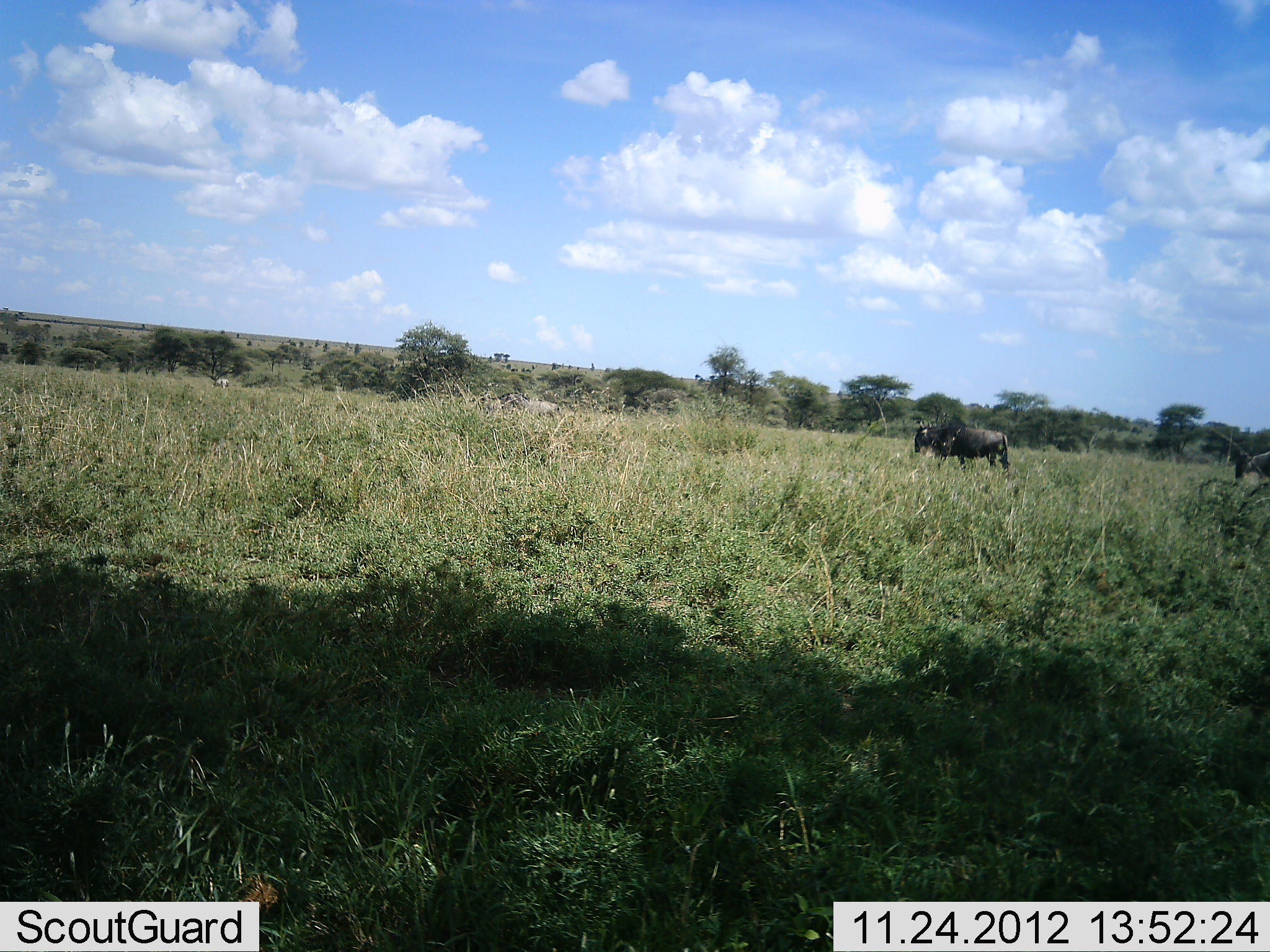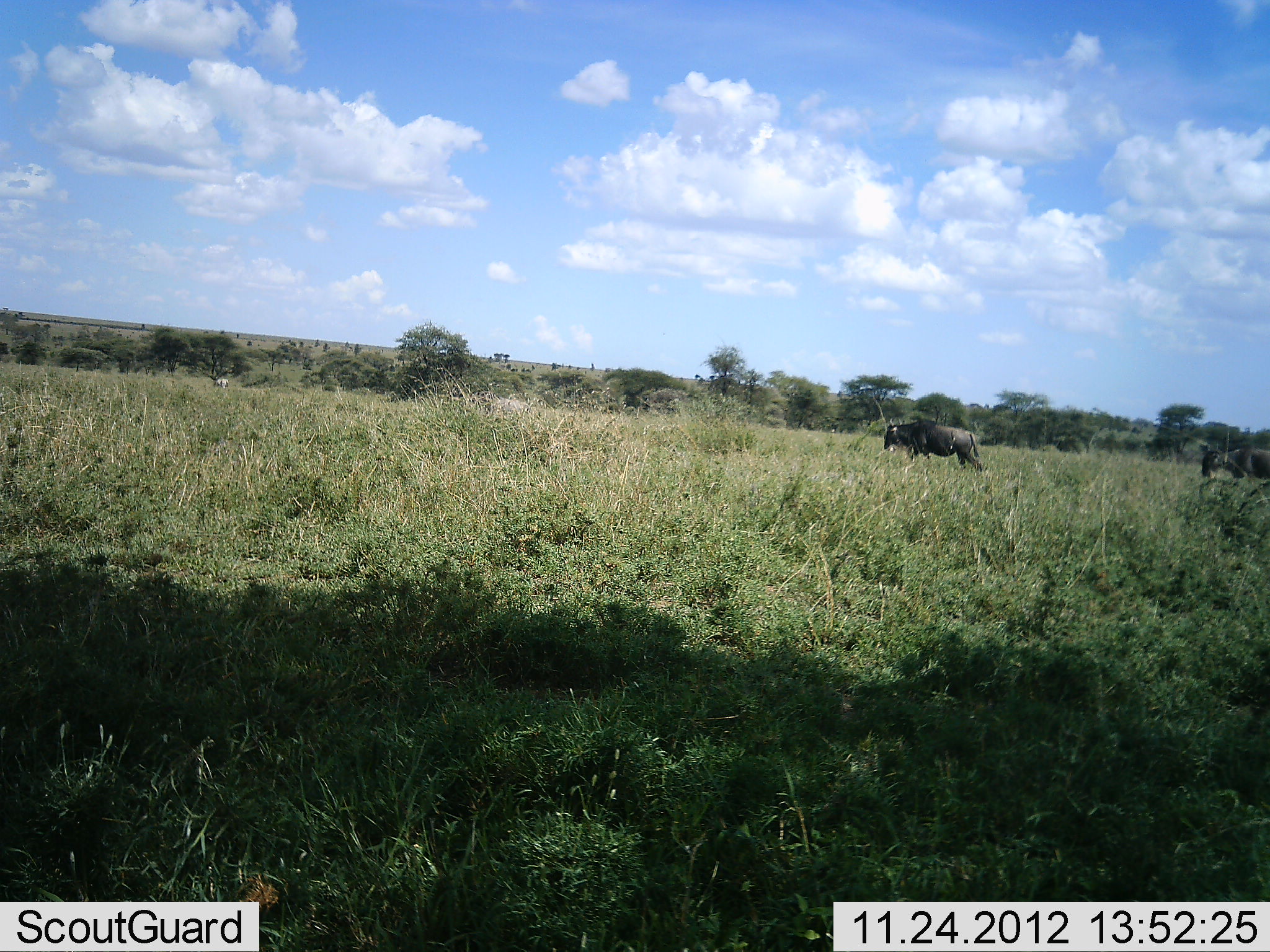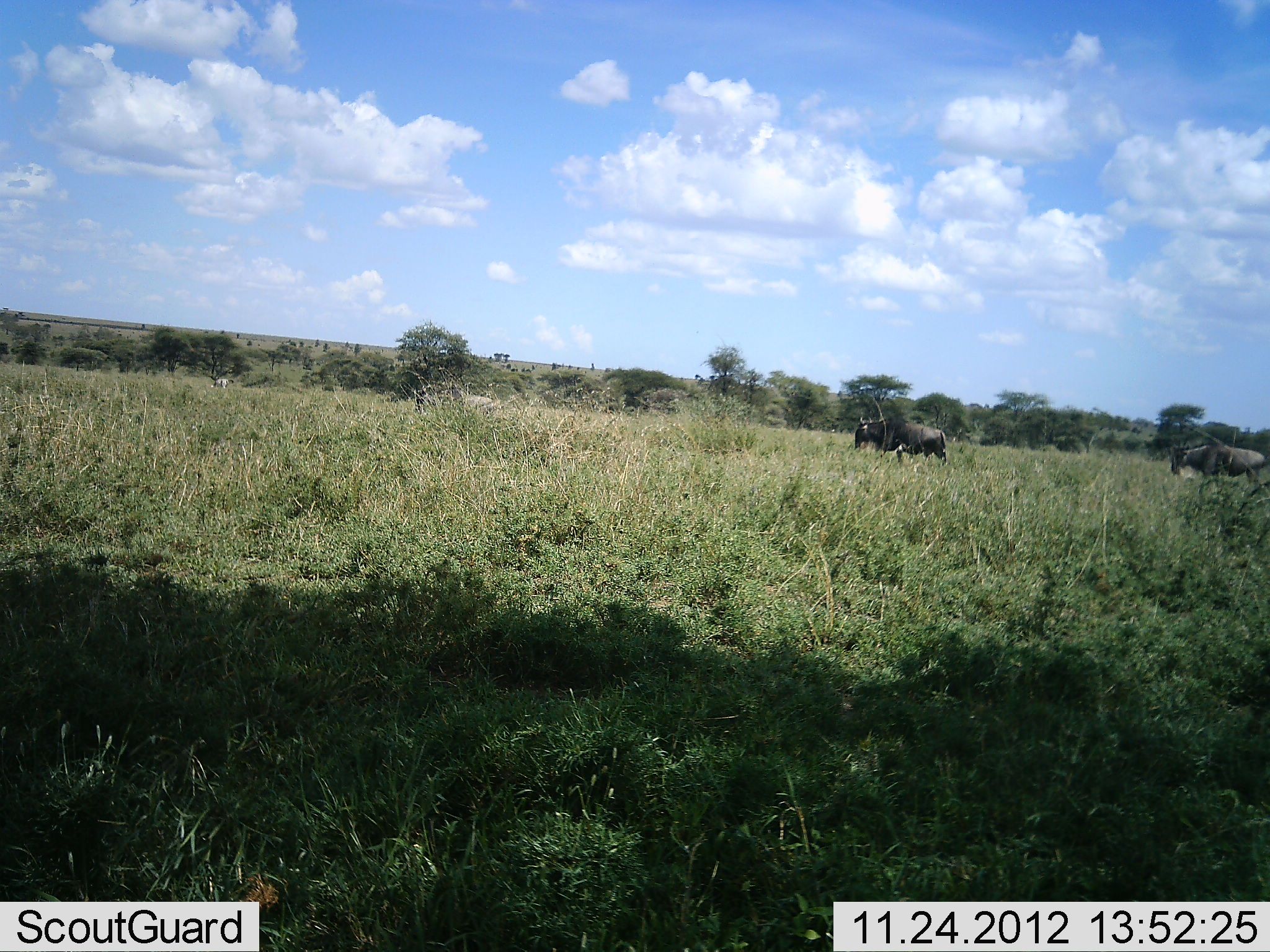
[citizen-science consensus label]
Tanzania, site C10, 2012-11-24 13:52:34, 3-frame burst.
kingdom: Animalia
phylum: Chordata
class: Mammalia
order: Artiodactyla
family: Bovidae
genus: Connochaetes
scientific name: Connochaetes taurinus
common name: blue wildebeest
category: wildebeest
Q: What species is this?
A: Wildebeest (blue wildebeest) (Connochaetes taurinus).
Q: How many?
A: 3.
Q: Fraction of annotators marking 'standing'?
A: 20%.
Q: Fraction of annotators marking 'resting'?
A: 0%.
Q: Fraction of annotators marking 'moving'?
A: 90%.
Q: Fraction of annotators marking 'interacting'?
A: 0%.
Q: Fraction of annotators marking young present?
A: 0%.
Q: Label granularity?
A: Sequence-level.